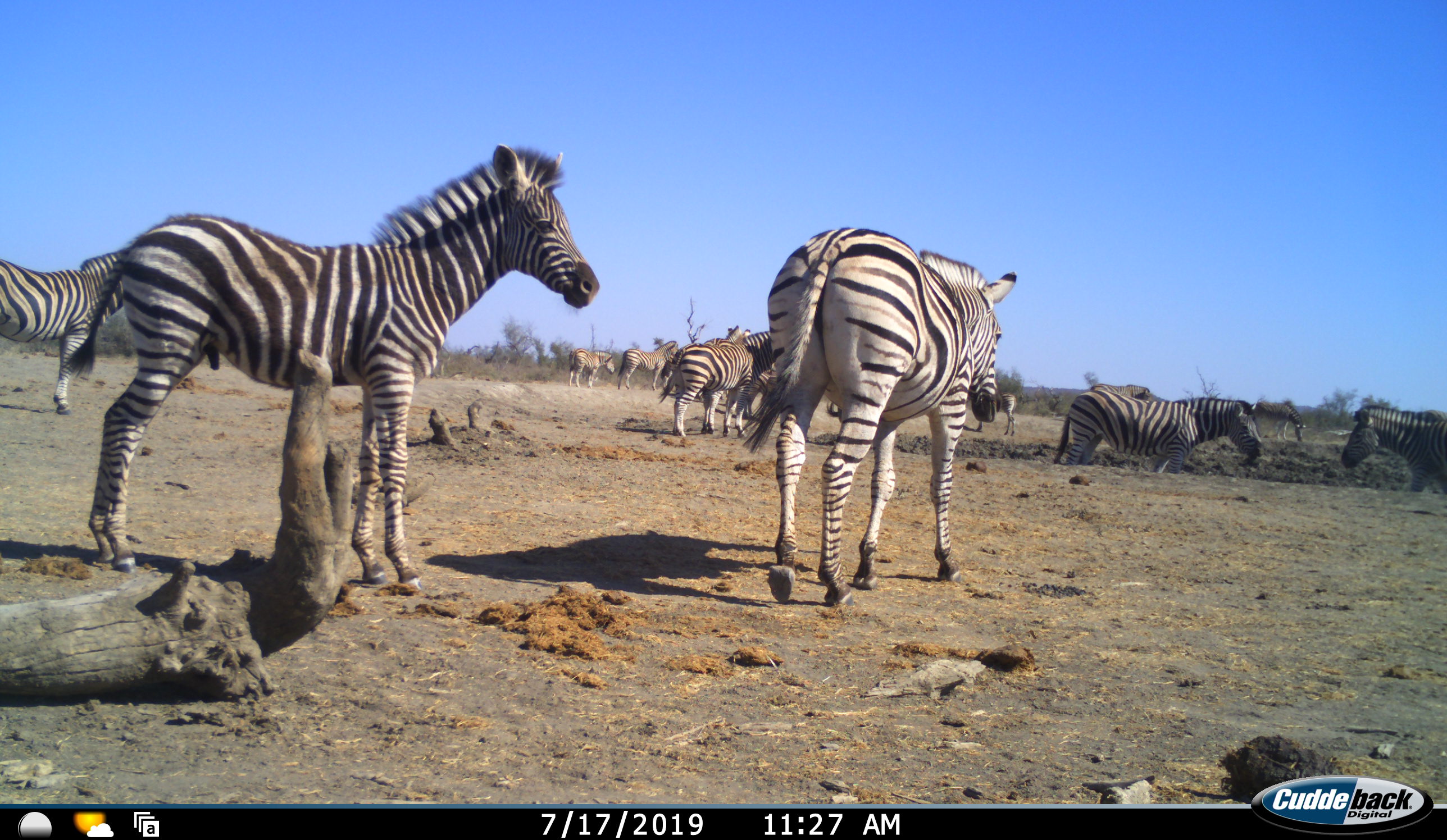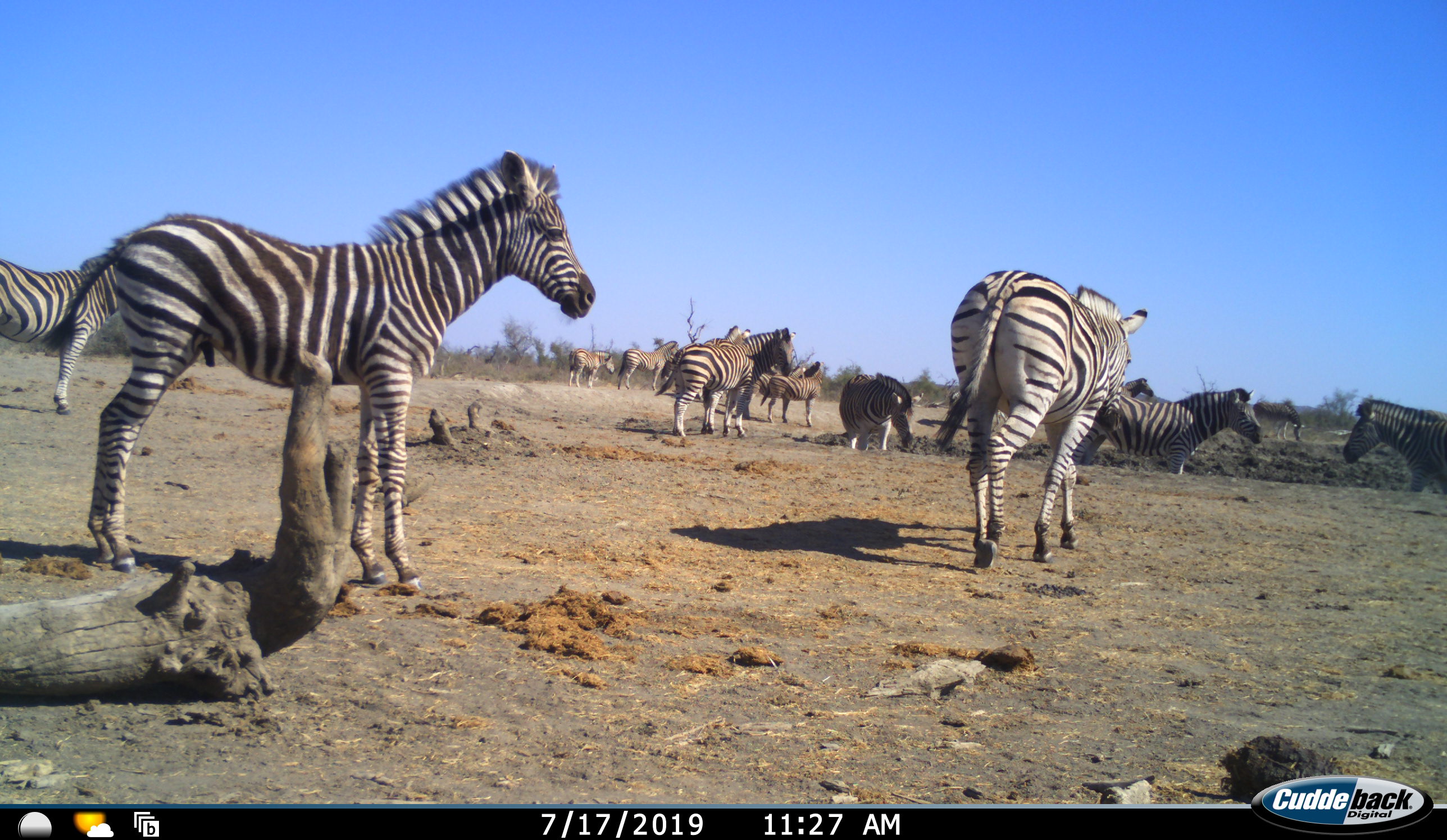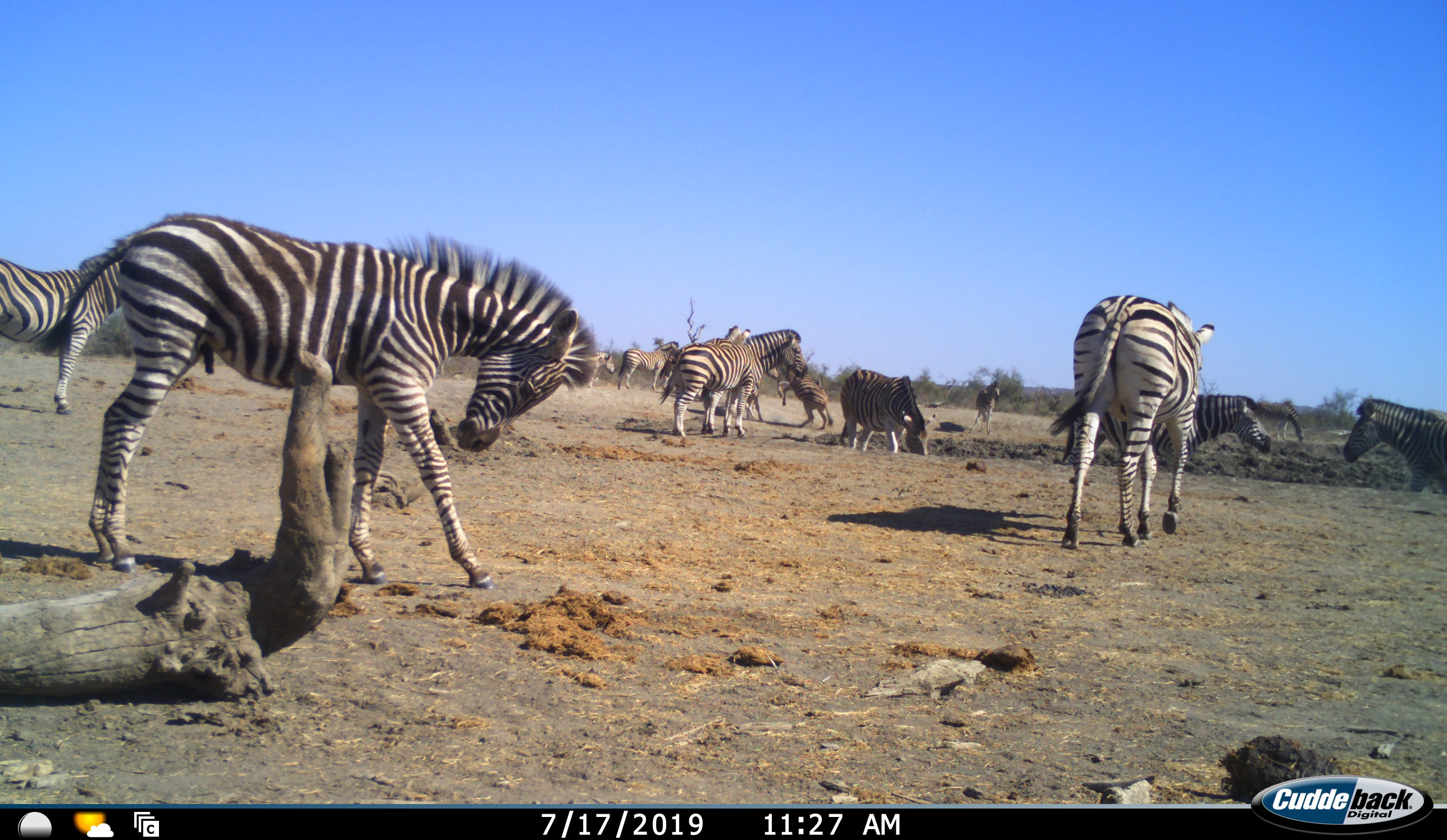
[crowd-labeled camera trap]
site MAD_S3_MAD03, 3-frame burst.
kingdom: Animalia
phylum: Chordata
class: Mammalia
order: Perissodactyla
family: Equidae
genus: Equus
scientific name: Equus quagga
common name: plains zebra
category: zebraplains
Zebraplains (plains zebra) (Equus quagga), count 11-50. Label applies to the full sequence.